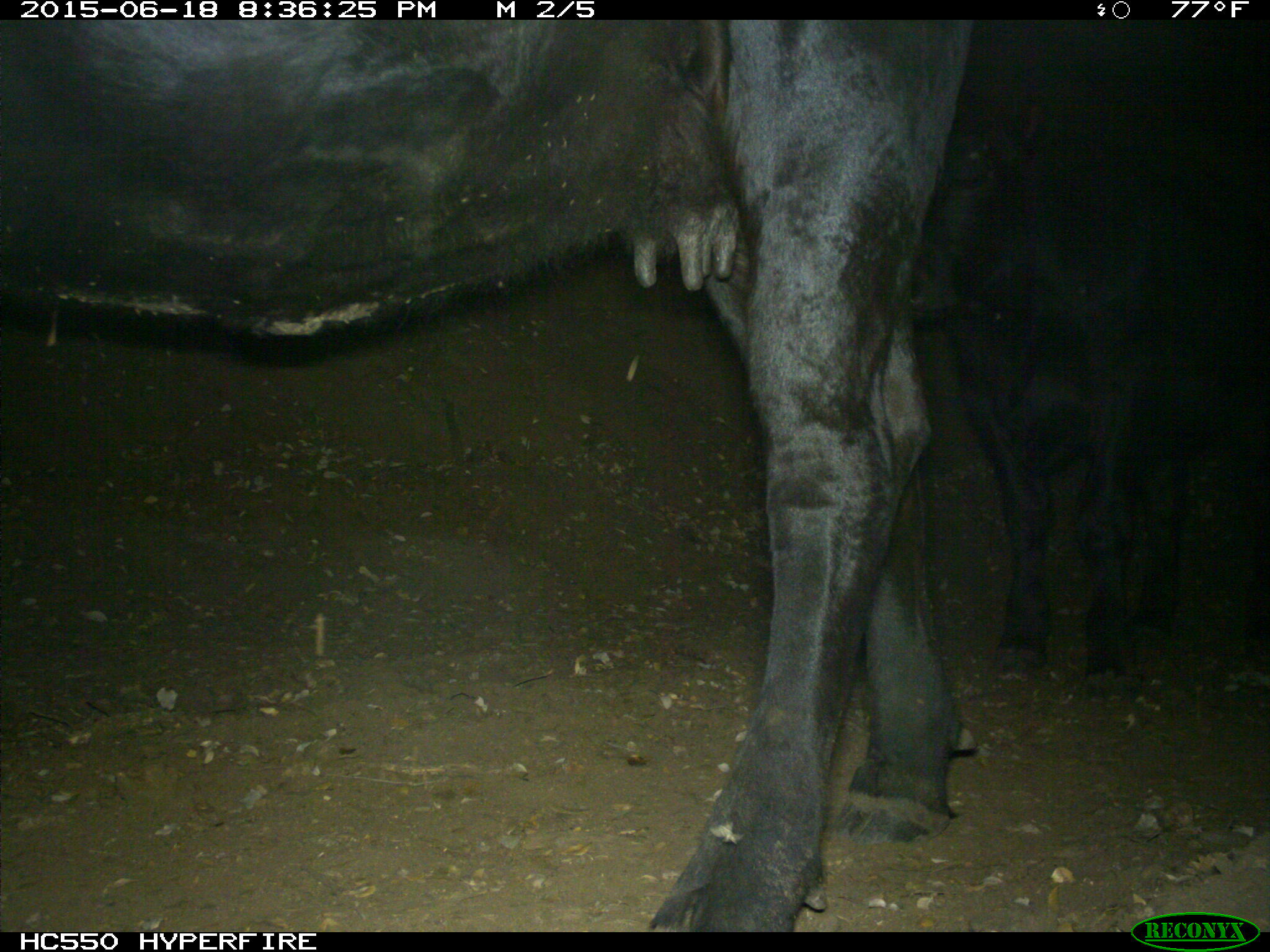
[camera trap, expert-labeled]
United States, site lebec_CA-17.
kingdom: Animalia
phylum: Chordata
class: Mammalia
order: Artiodactyla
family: Bovidae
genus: Bos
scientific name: Bos taurus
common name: domestic cow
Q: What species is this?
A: Bos taurus (domestic cow).